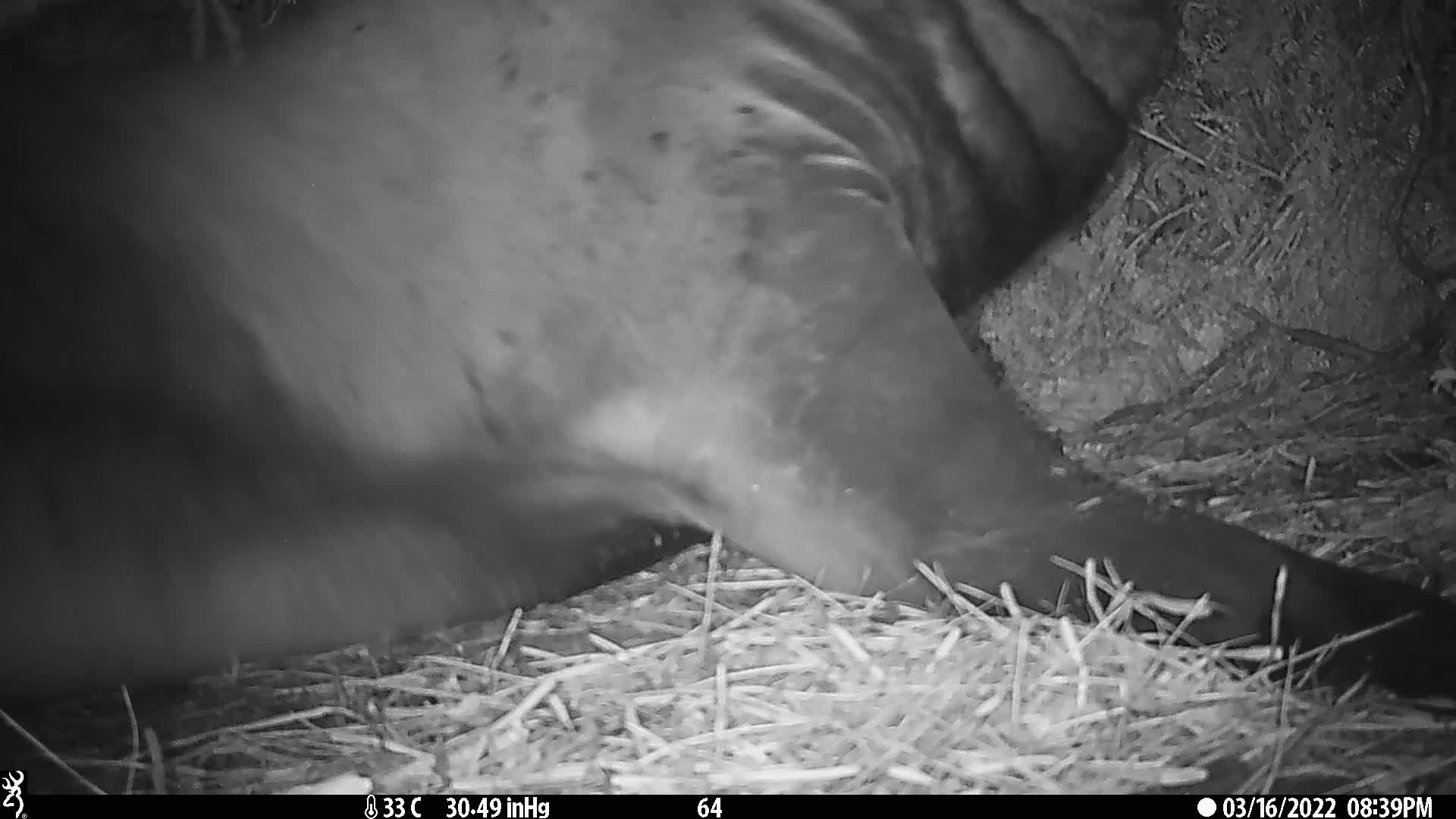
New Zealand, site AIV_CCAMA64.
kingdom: Animalia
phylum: Chordata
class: Mammalia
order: Carnivora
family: Otariidae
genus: Phocarctos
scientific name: Phocarctos hookeri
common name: new zealand sea lion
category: sealion